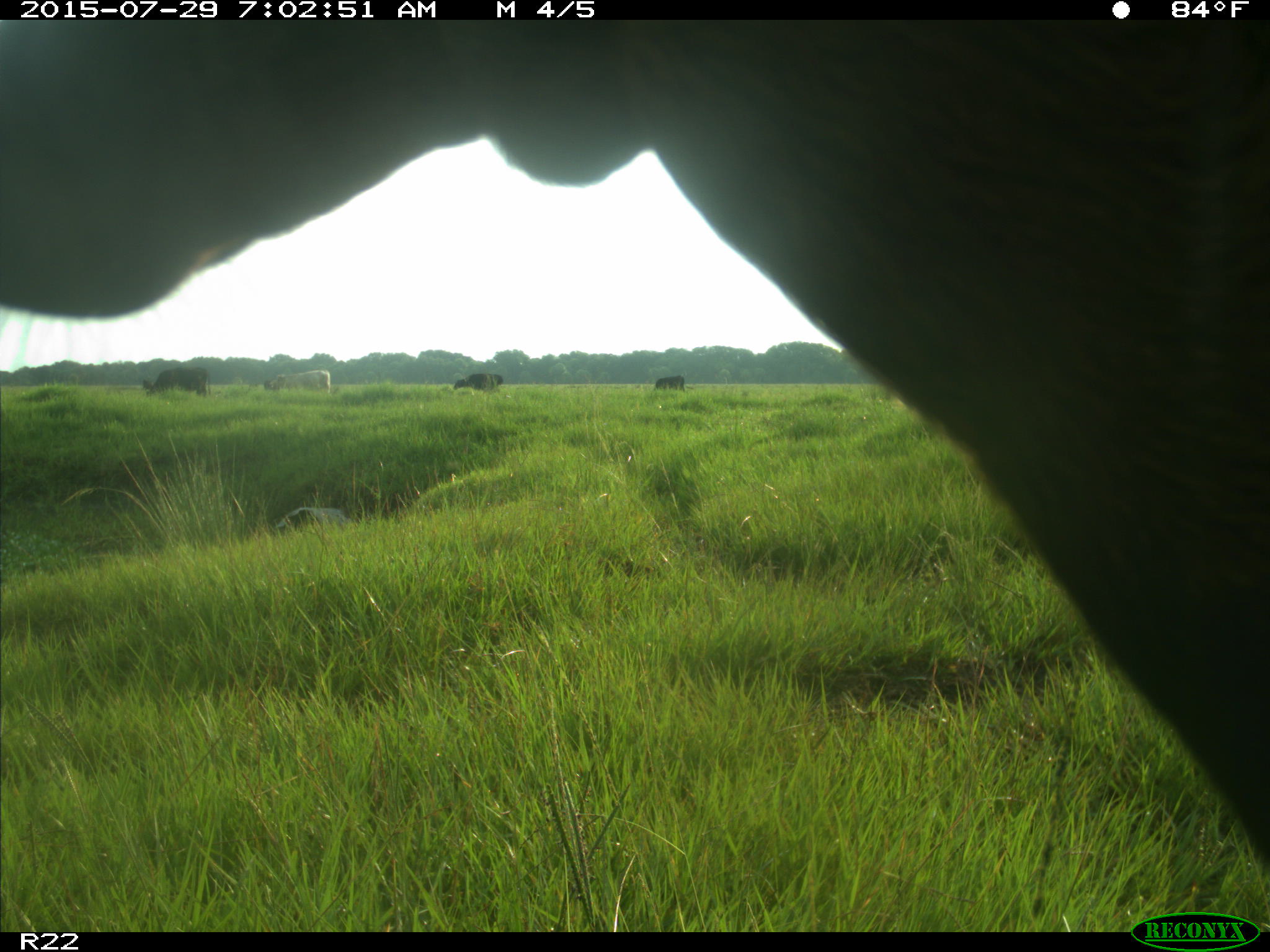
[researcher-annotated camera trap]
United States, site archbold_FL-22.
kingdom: Animalia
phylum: Chordata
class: Mammalia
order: Artiodactyla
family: Bovidae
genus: Bos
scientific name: Bos taurus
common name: domestic cow